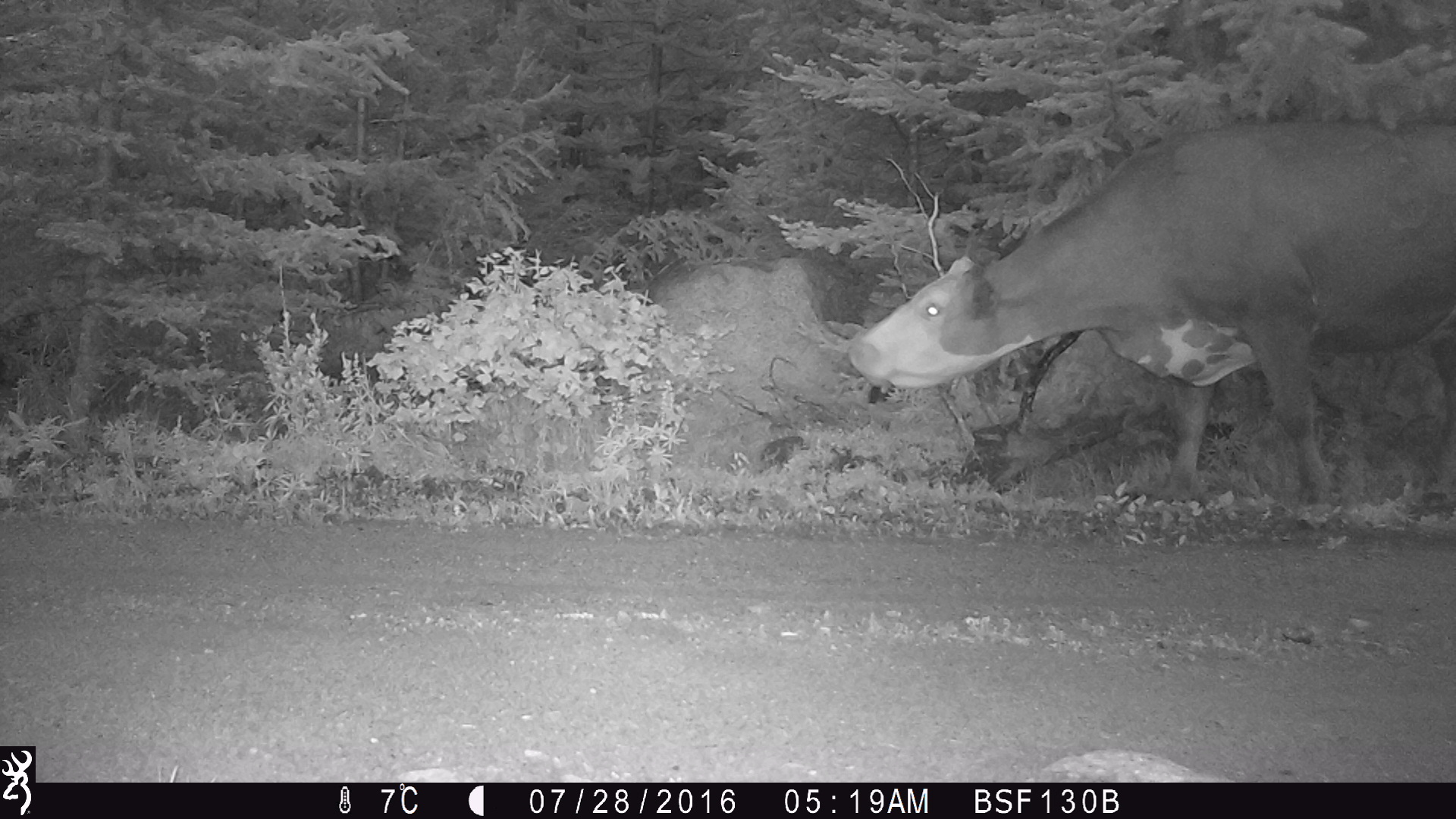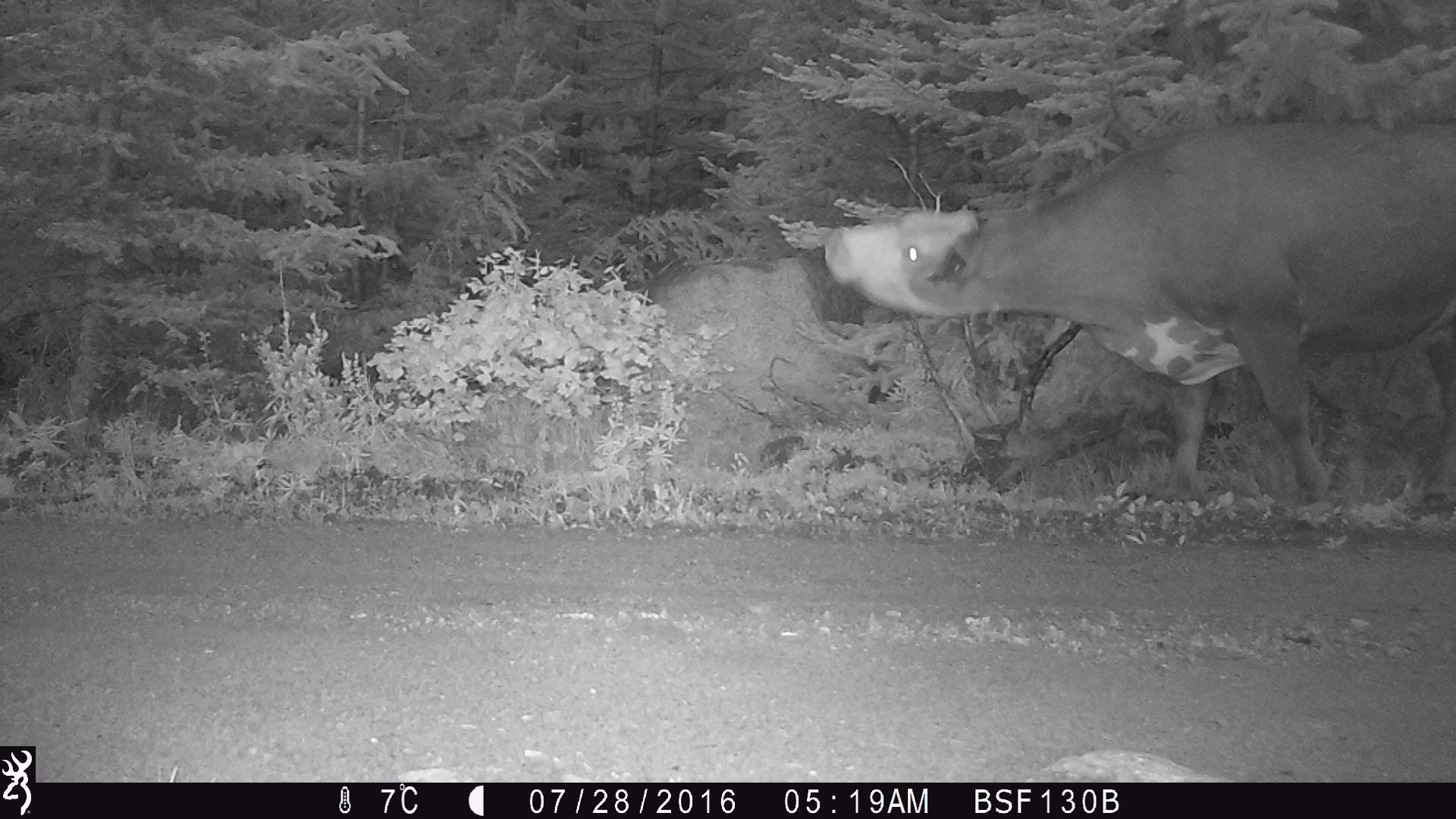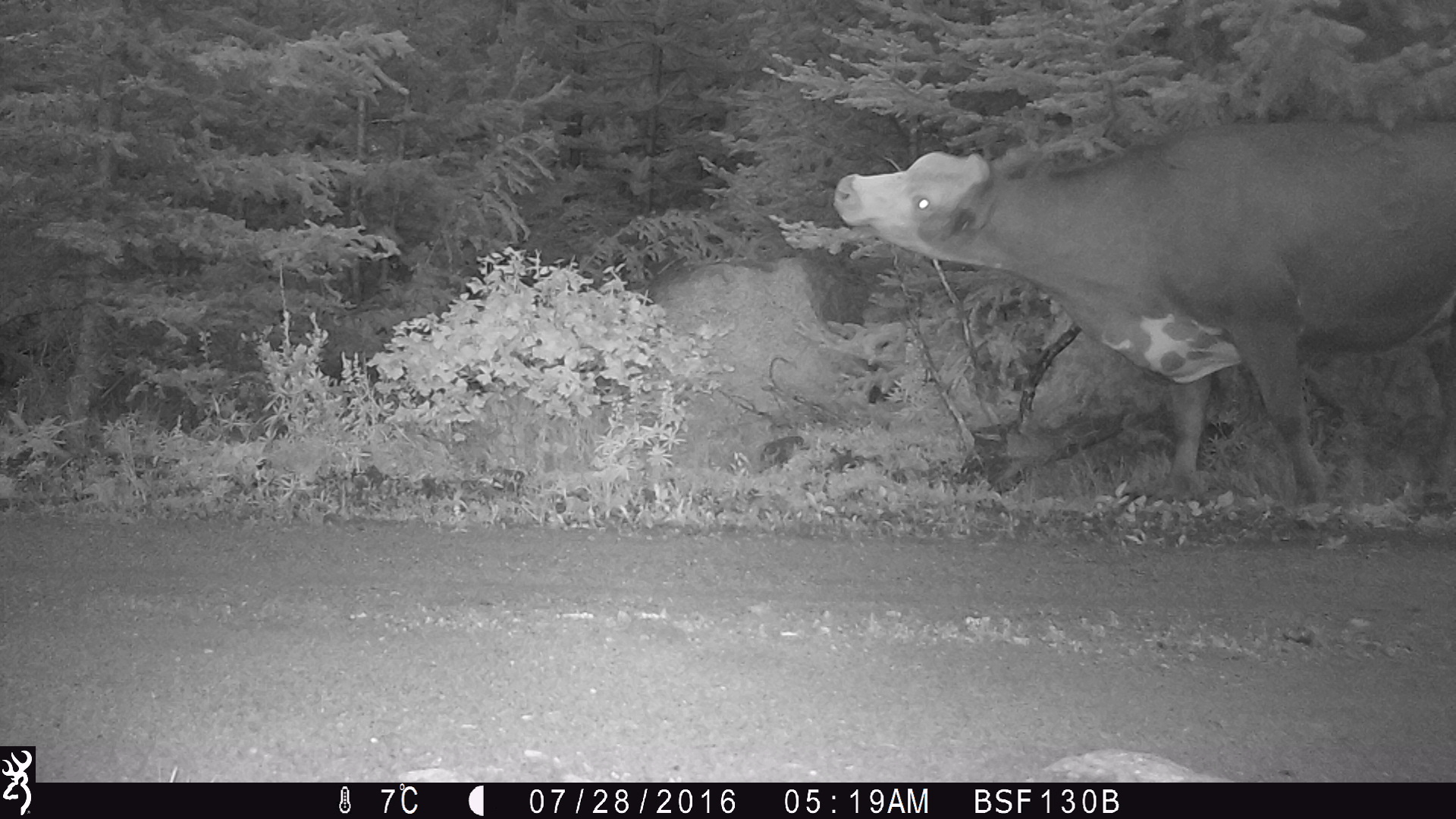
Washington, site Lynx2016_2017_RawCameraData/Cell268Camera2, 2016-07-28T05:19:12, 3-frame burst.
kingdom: Animalia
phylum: Chordata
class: Mammalia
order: Artiodactyla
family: Bovidae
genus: Bos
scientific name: Bos taurus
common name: domestic cattle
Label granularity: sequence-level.